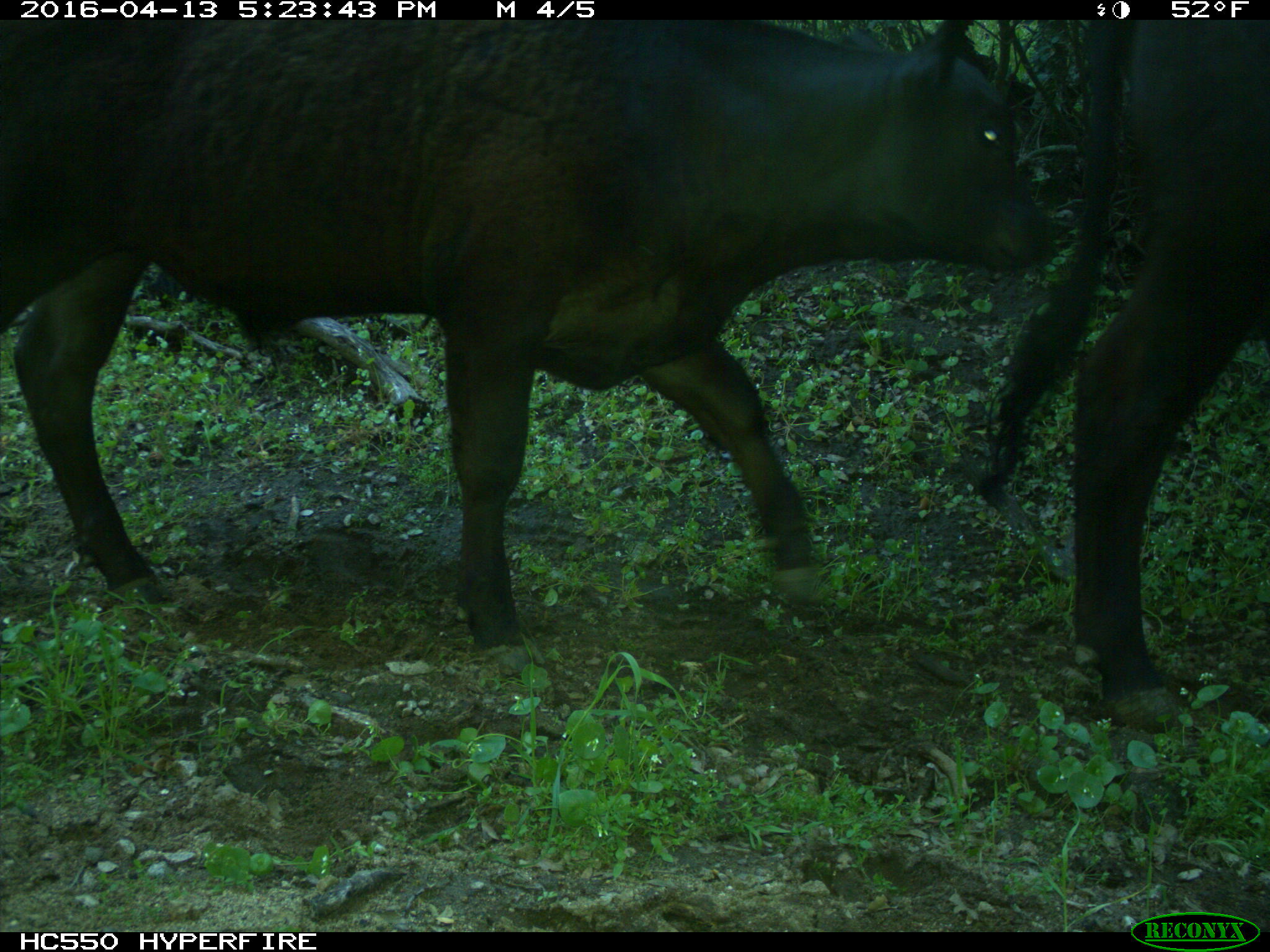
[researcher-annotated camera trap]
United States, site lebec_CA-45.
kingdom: Animalia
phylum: Chordata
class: Mammalia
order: Artiodactyla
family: Bovidae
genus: Bos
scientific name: Bos taurus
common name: domestic cow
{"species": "Bos taurus (domestic cow)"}